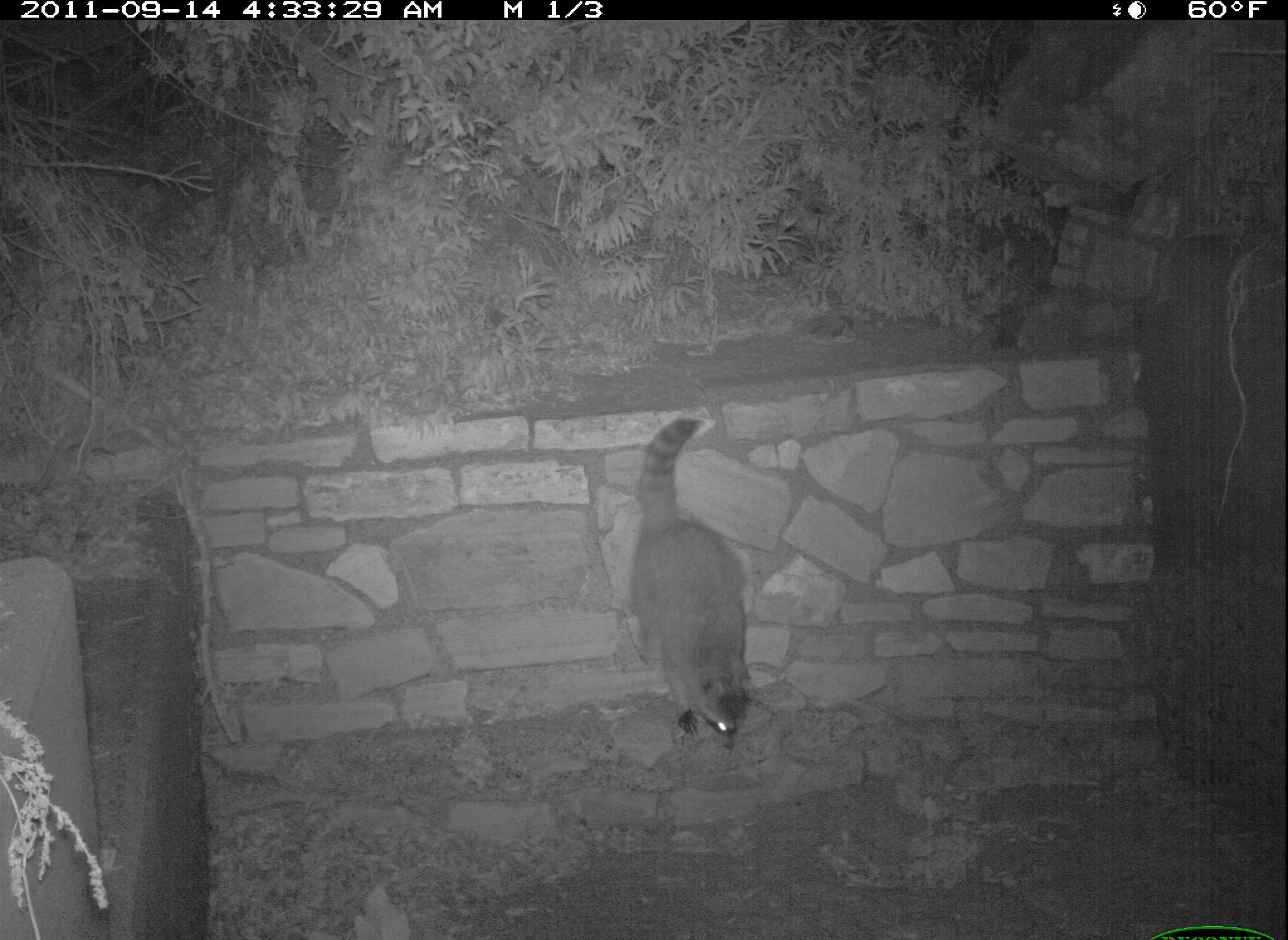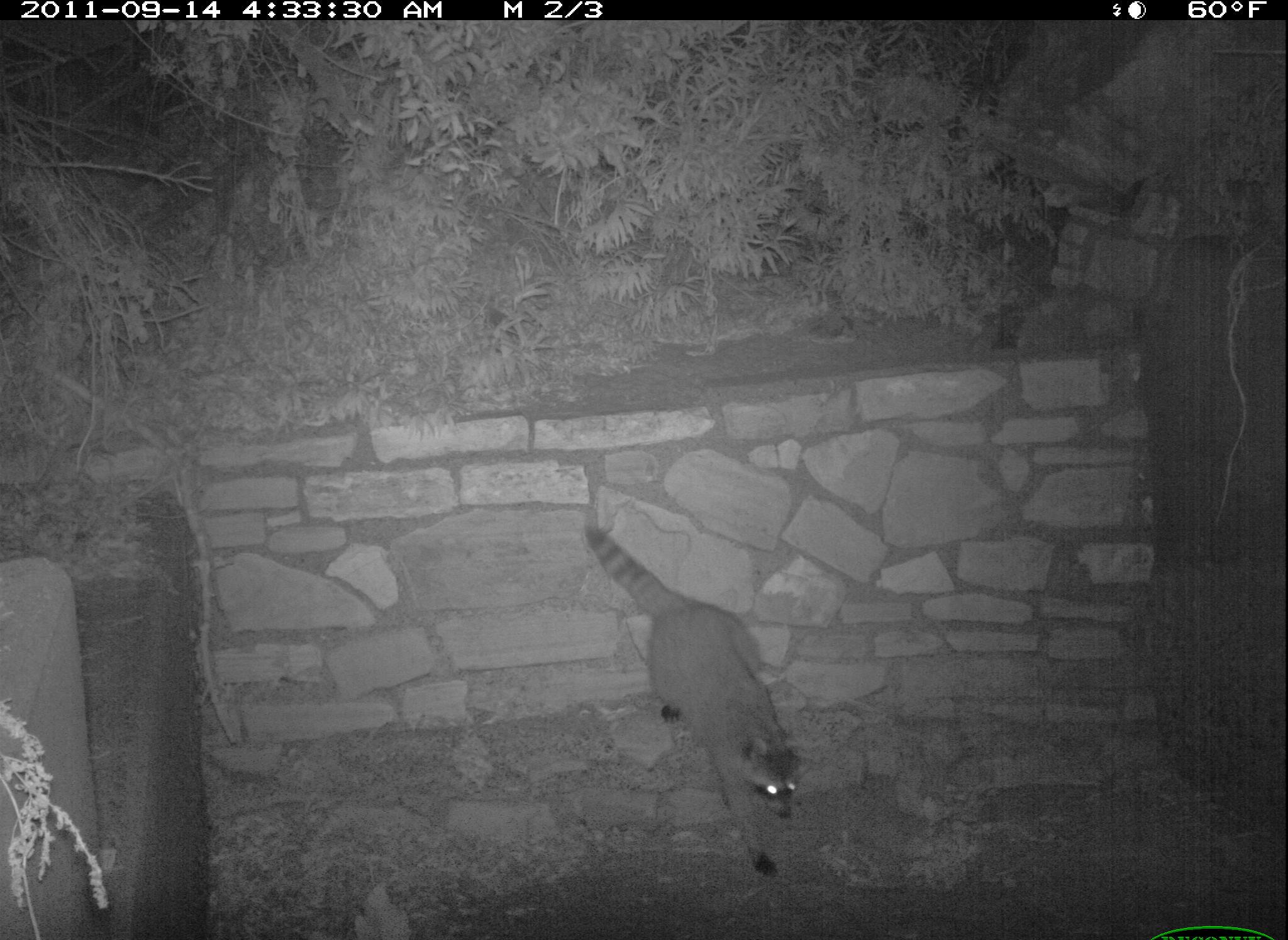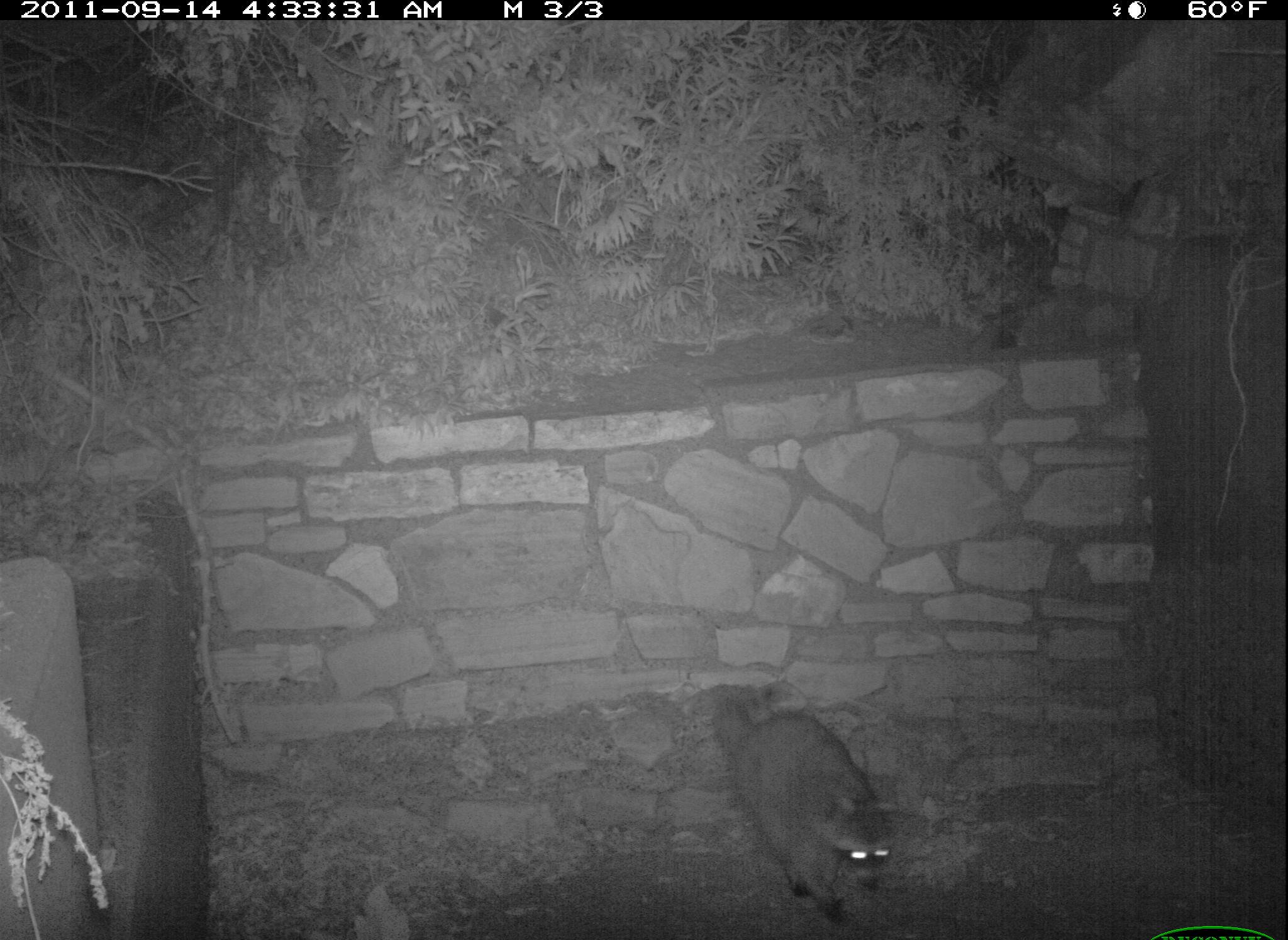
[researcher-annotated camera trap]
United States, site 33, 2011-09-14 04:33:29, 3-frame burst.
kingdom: Animalia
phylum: Chordata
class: Mammalia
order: Carnivora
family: Procyonidae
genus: Procyon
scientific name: Procyon lotor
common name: raccoon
Raccoon (Procyon lotor).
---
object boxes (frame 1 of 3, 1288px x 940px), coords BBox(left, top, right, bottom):
raccoon: BBox(628, 408, 792, 763)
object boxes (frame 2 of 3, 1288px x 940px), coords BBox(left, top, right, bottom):
raccoon: BBox(583, 519, 810, 878)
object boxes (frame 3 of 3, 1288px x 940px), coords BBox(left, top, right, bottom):
raccoon: BBox(707, 680, 903, 912)